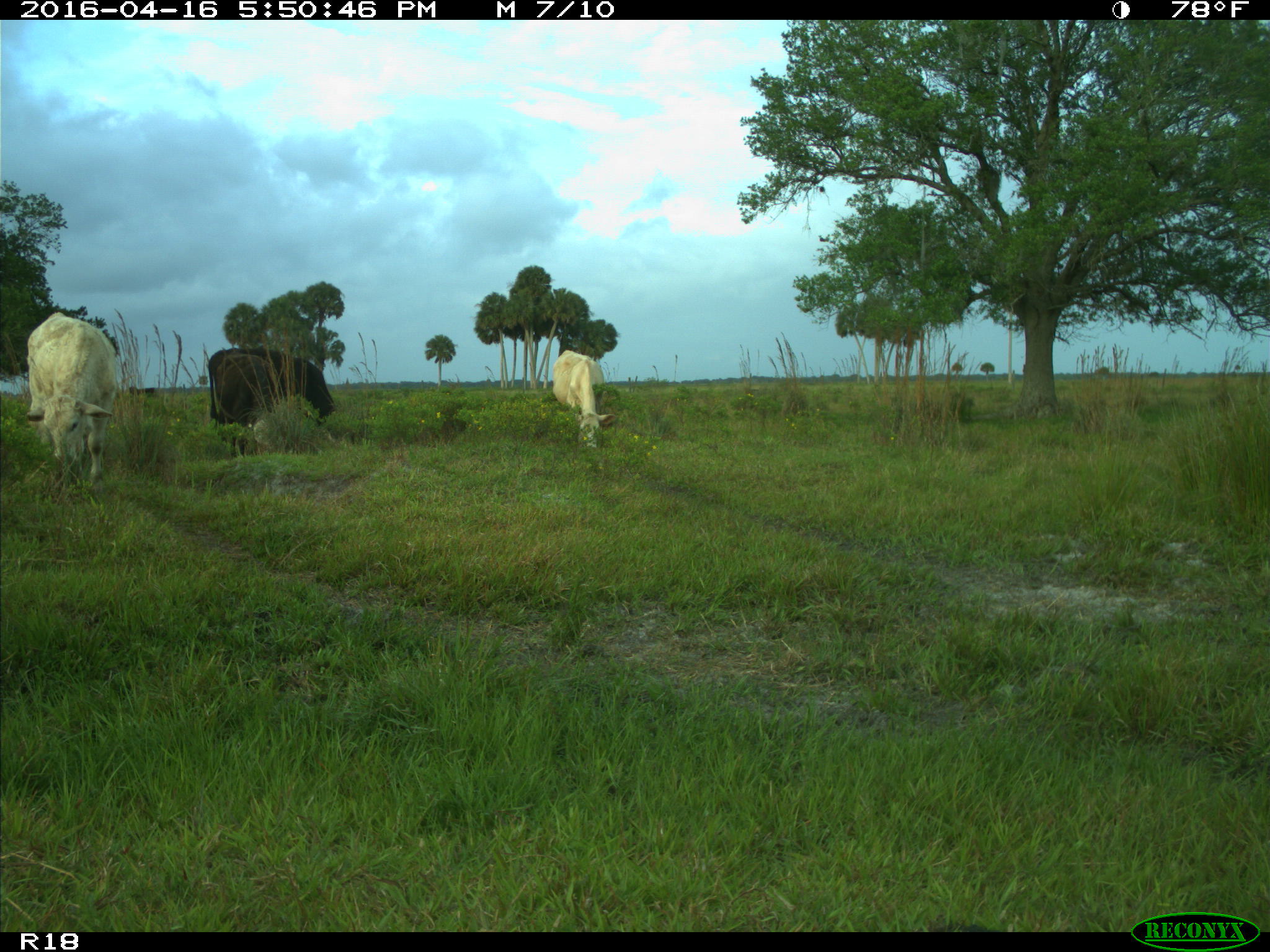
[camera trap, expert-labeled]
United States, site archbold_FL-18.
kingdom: Animalia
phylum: Chordata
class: Mammalia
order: Artiodactyla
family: Bovidae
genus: Bos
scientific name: Bos taurus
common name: domestic cow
Bos taurus (domestic cow).